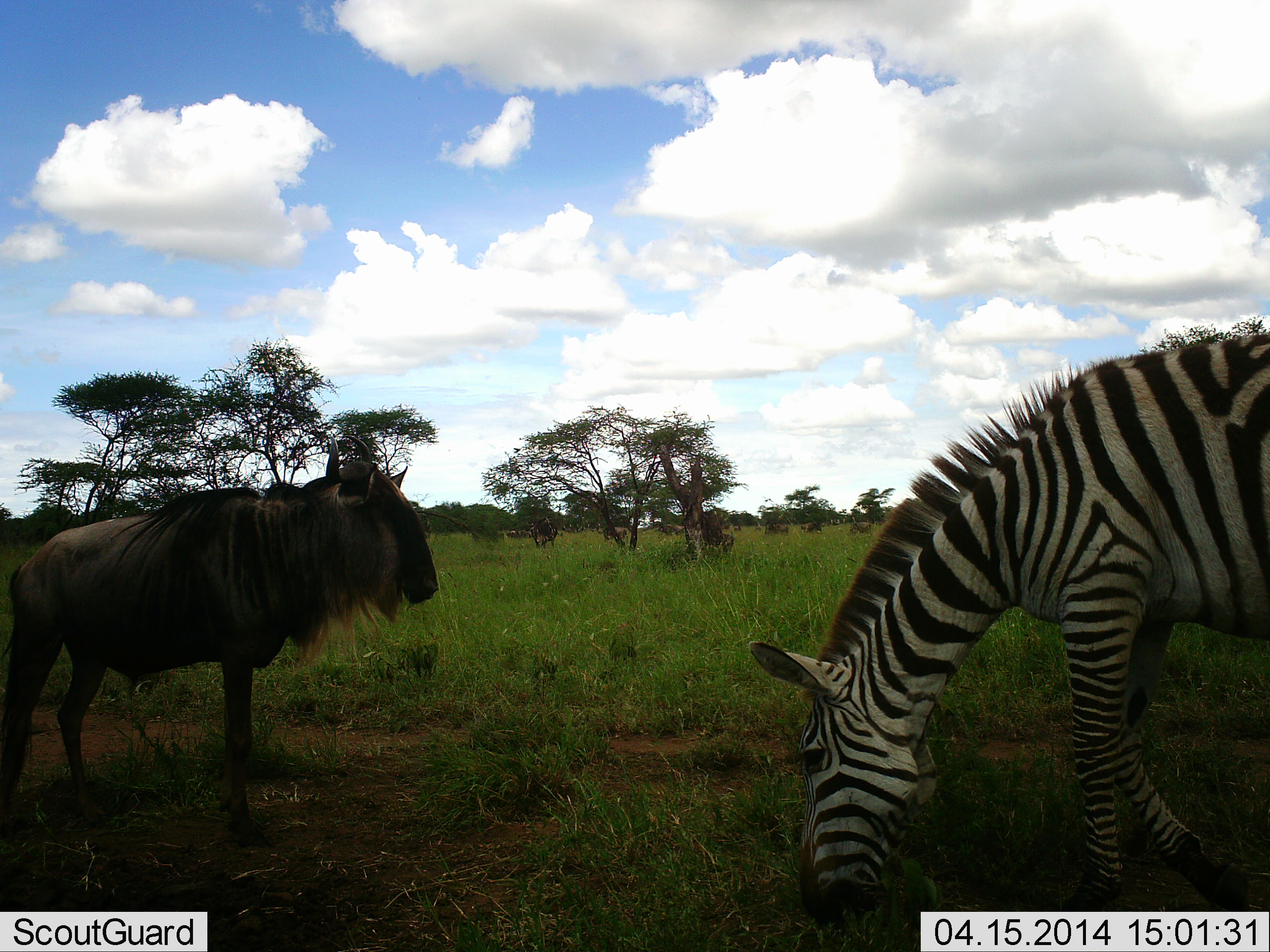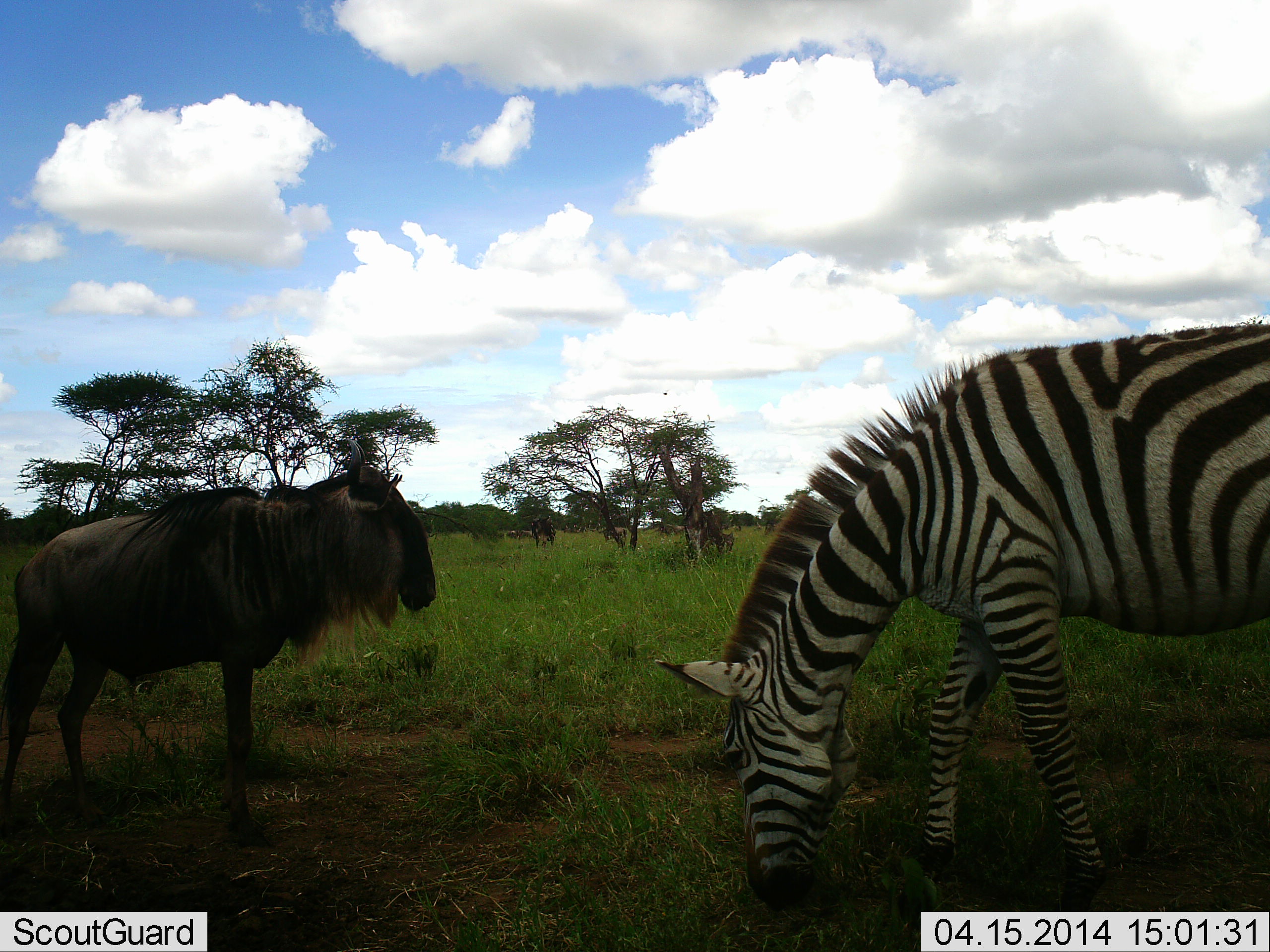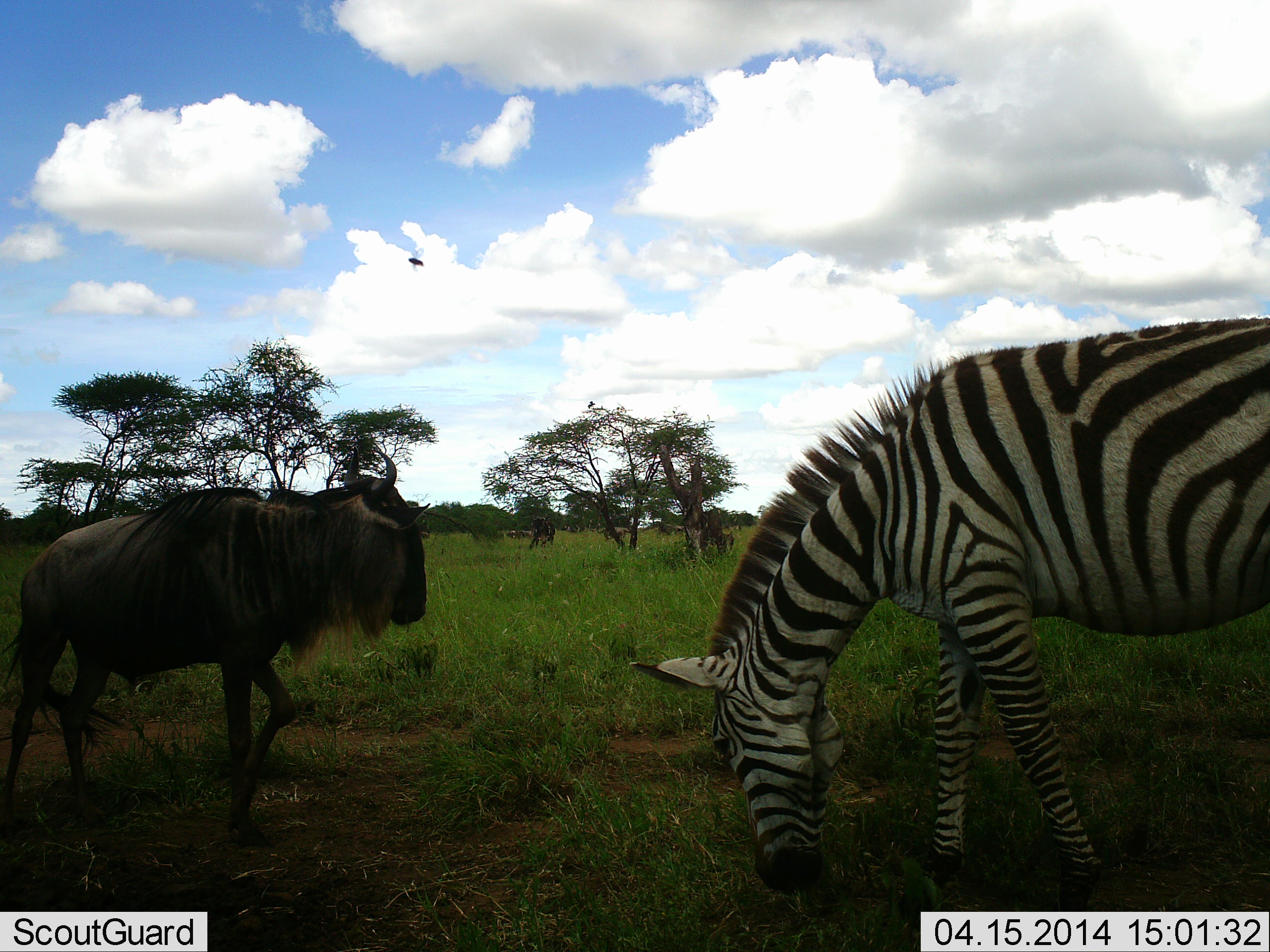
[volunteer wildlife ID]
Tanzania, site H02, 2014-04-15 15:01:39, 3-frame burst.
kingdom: Animalia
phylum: Chordata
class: Mammalia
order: Artiodactyla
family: Bovidae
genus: Connochaetes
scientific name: Connochaetes taurinus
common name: blue wildebeest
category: wildebeest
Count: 3.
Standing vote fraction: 93%.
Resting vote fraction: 0%.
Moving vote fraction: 21%.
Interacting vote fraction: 0%.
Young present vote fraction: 0%.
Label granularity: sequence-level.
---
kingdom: Animalia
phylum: Chordata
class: Mammalia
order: Perissodactyla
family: Equidae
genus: Equus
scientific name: Equus quagga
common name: plains zebra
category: zebra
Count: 1.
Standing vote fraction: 29%.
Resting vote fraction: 0%.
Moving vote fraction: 12%.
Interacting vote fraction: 0%.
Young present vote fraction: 0%.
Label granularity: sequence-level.